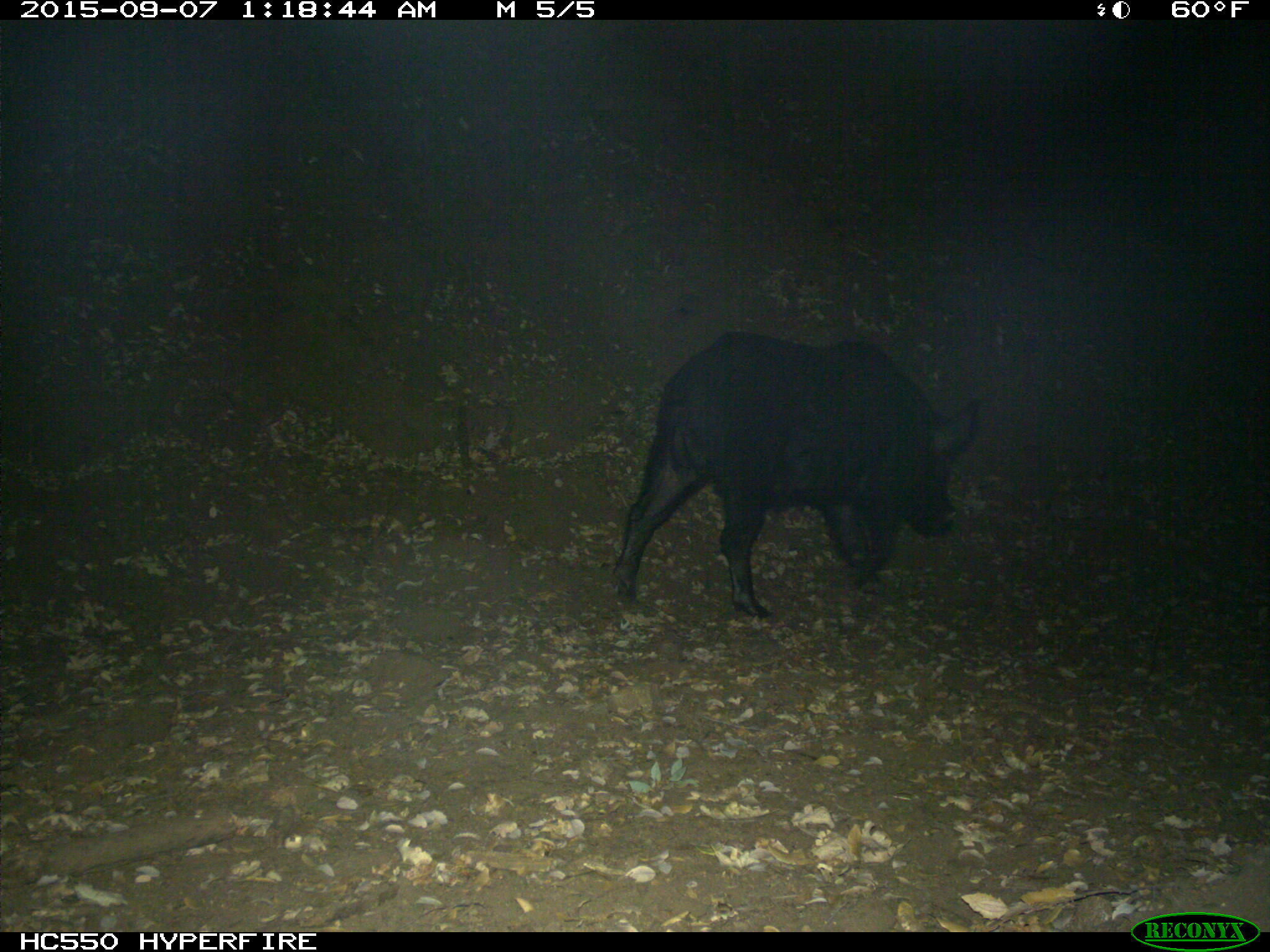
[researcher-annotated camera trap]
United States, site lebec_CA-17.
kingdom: Animalia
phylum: Chordata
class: Mammalia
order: Artiodactyla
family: Suidae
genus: Sus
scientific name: Sus scrofa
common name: wild boar